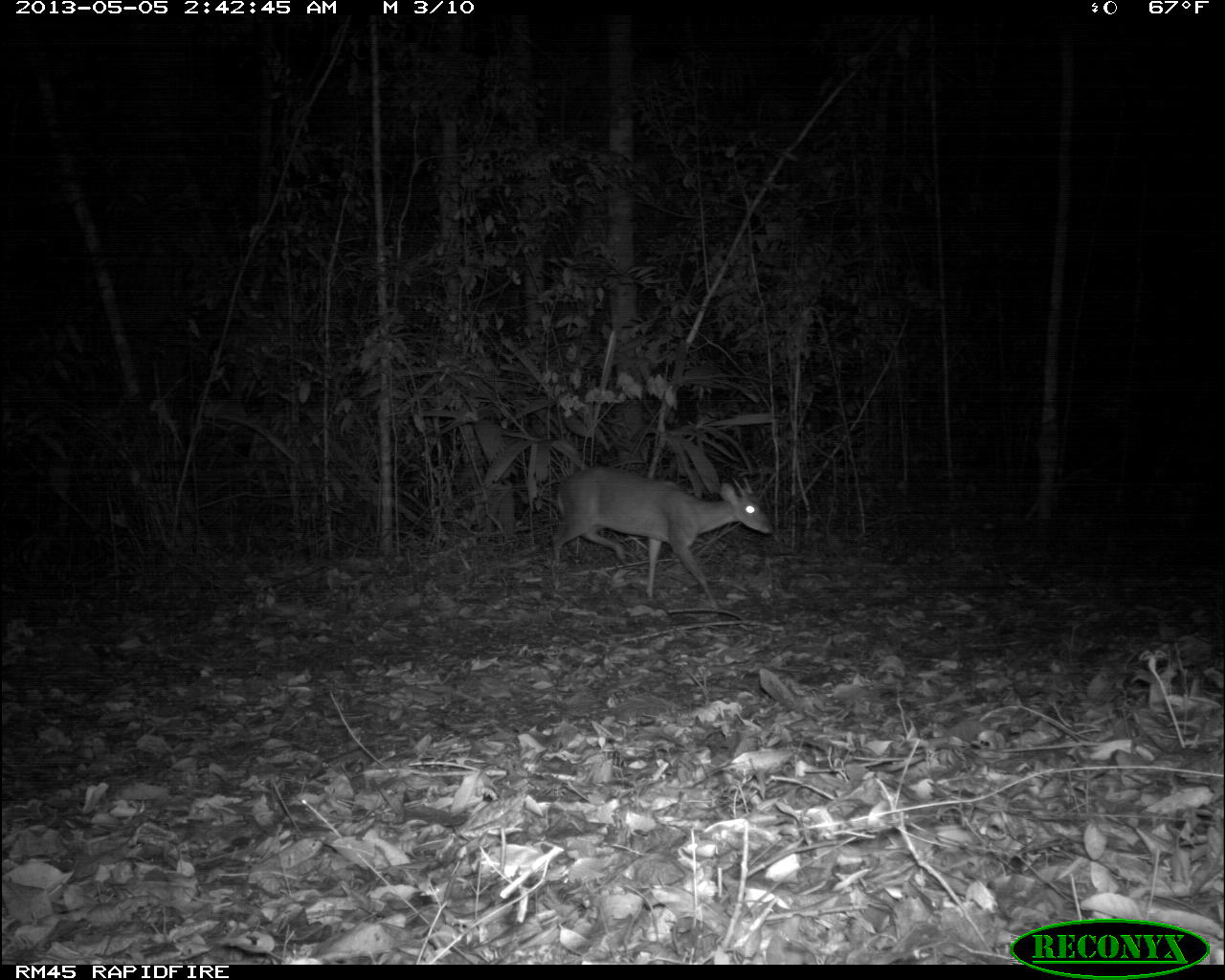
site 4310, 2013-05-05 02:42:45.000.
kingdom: Animalia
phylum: Chordata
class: Mammalia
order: Artiodactyla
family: Cervidae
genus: Mazama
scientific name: Mazama temama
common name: central american red brocket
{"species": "Mazama temama (central american red brocket)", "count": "1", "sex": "male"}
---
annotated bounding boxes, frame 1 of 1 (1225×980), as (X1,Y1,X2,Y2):
mazama temama: (550,465,774,612)